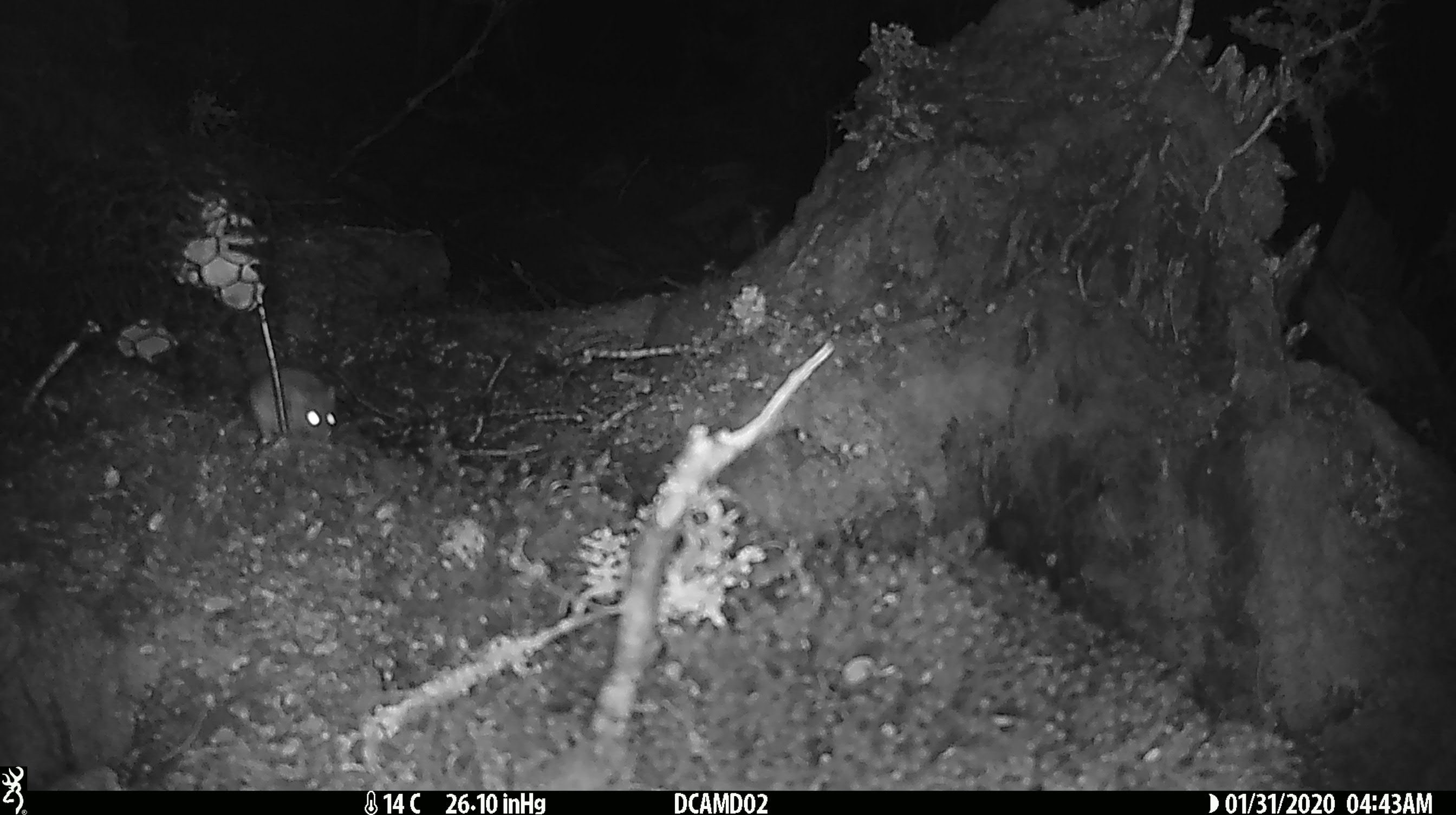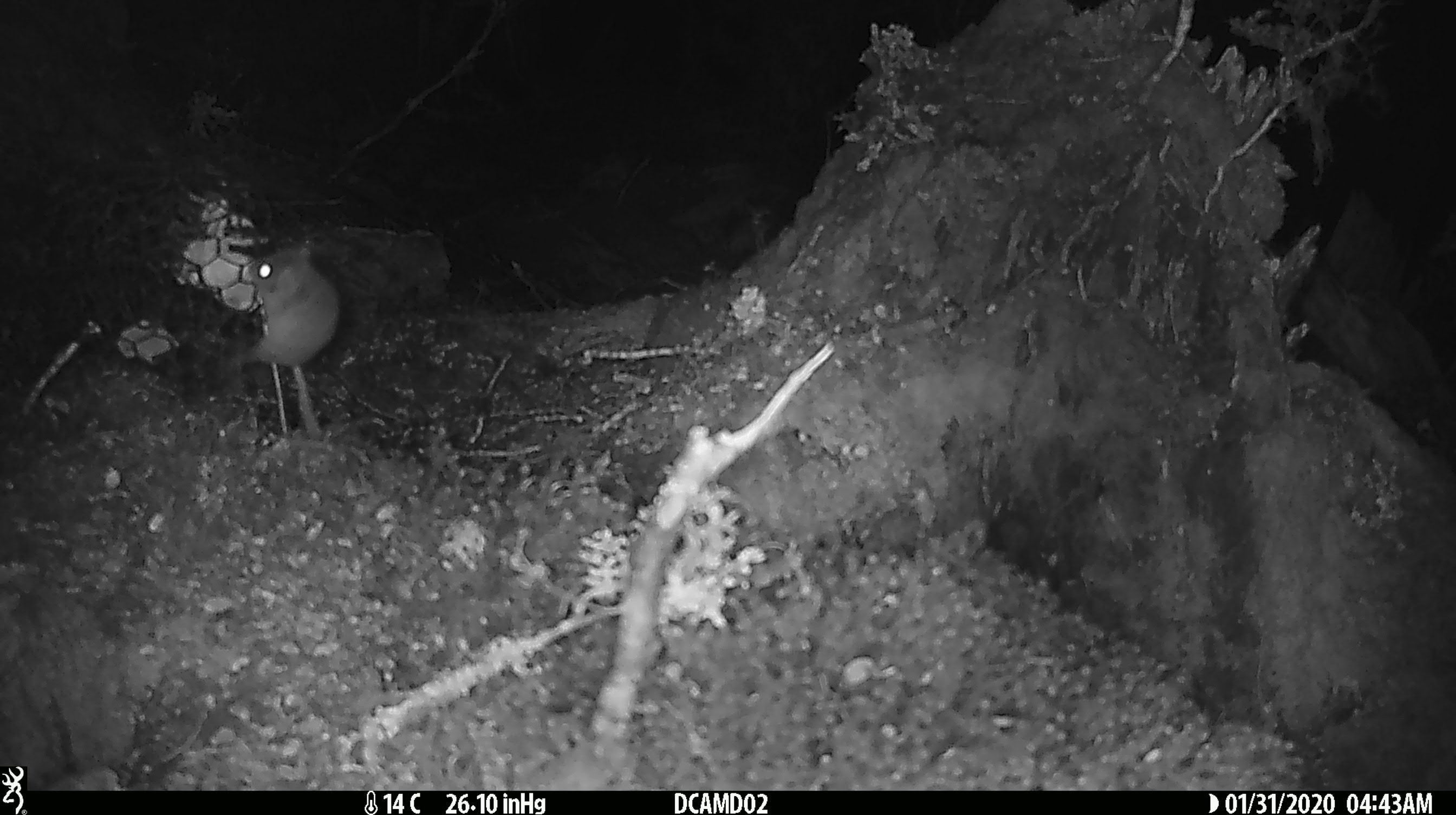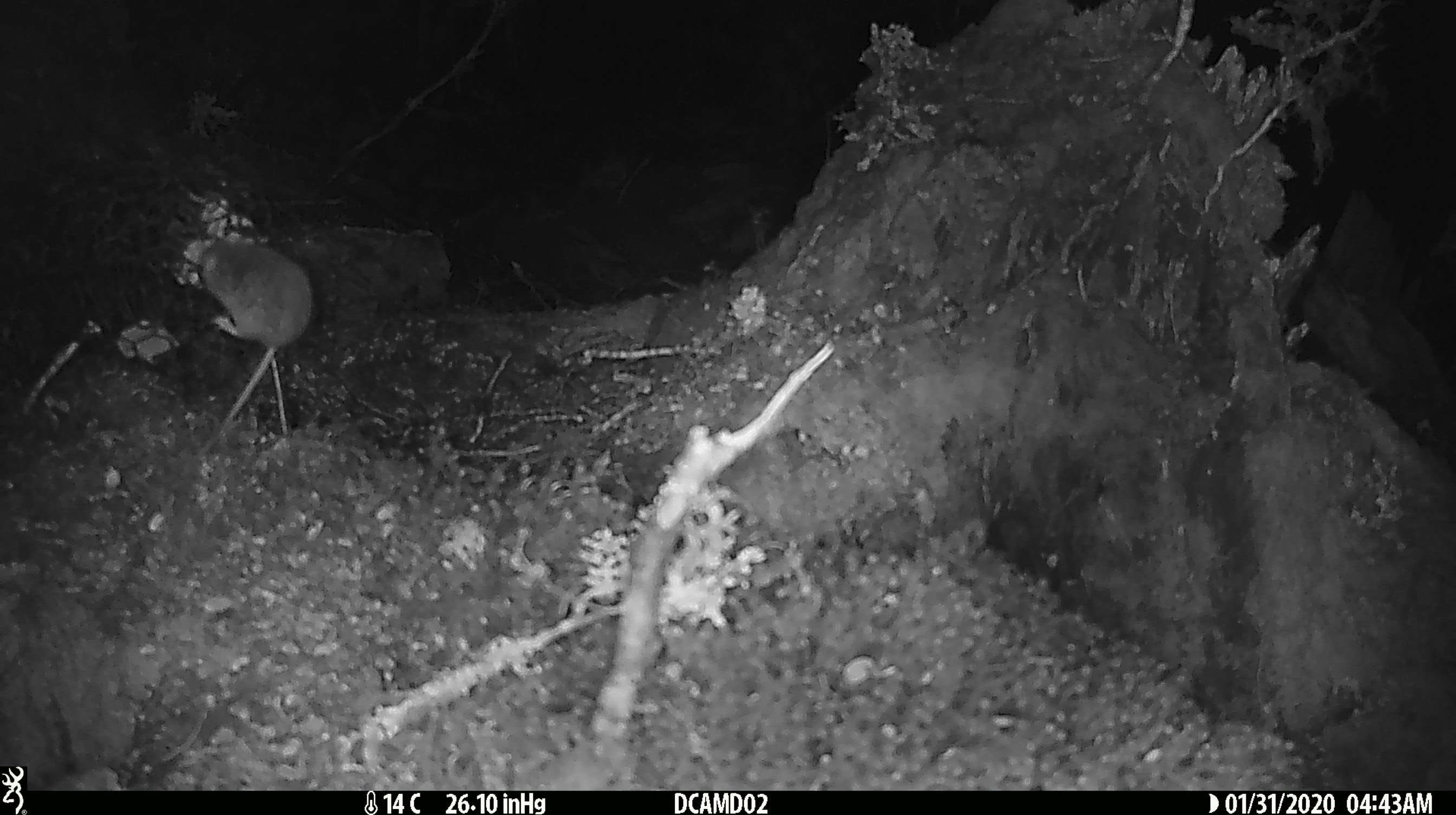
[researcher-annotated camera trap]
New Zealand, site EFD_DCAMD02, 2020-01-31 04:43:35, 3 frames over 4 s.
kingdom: Animalia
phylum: Chordata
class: Mammalia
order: Rodentia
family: Muridae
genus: Mus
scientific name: Mus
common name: mouse